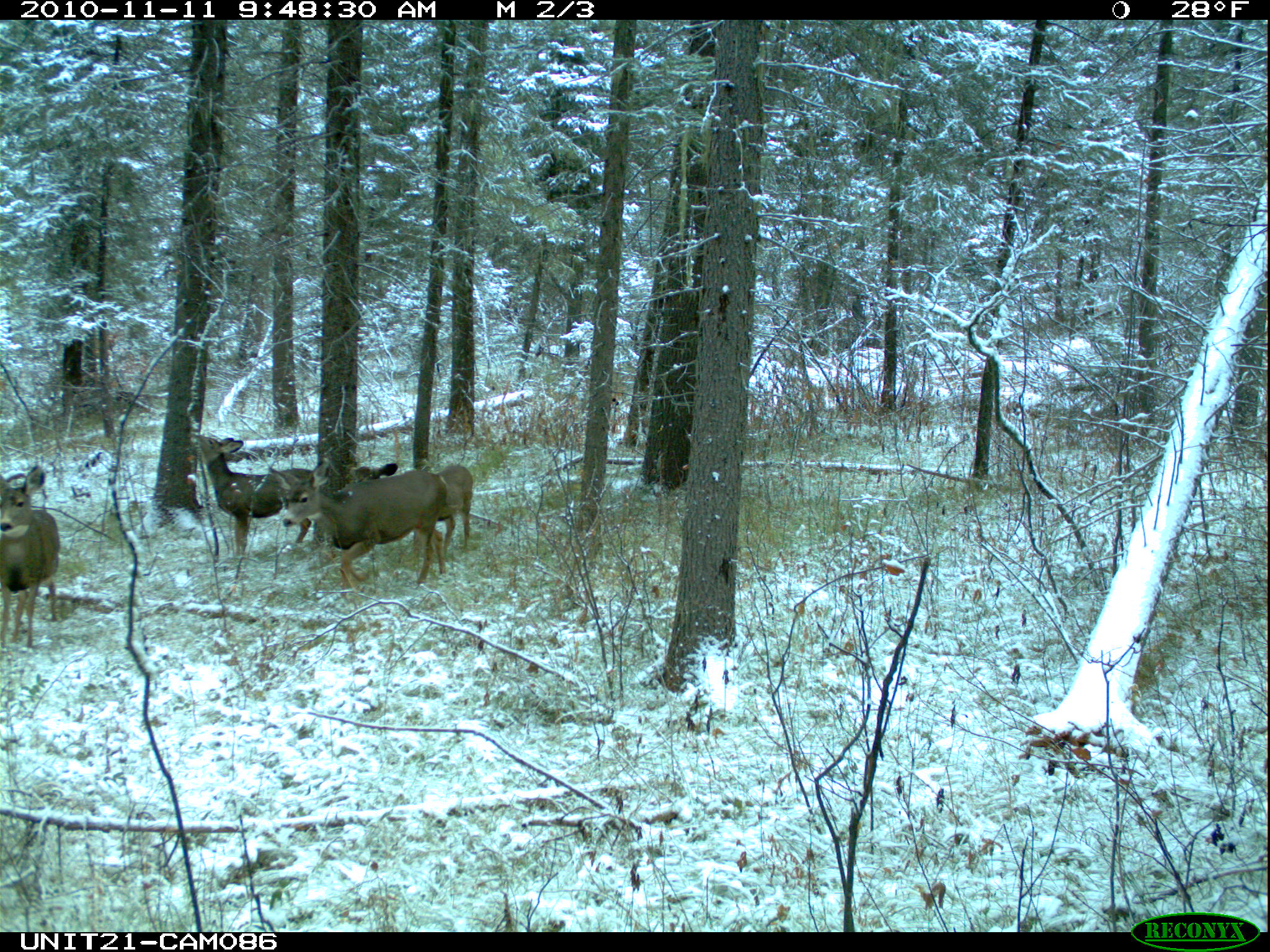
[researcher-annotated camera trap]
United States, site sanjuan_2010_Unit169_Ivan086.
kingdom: Animalia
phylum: Chordata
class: Mammalia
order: Artiodactyla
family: Cervidae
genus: Odocoileus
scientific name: Odocoileus hemionus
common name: mule deer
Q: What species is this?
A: Odocoileus hemionus (mule deer).